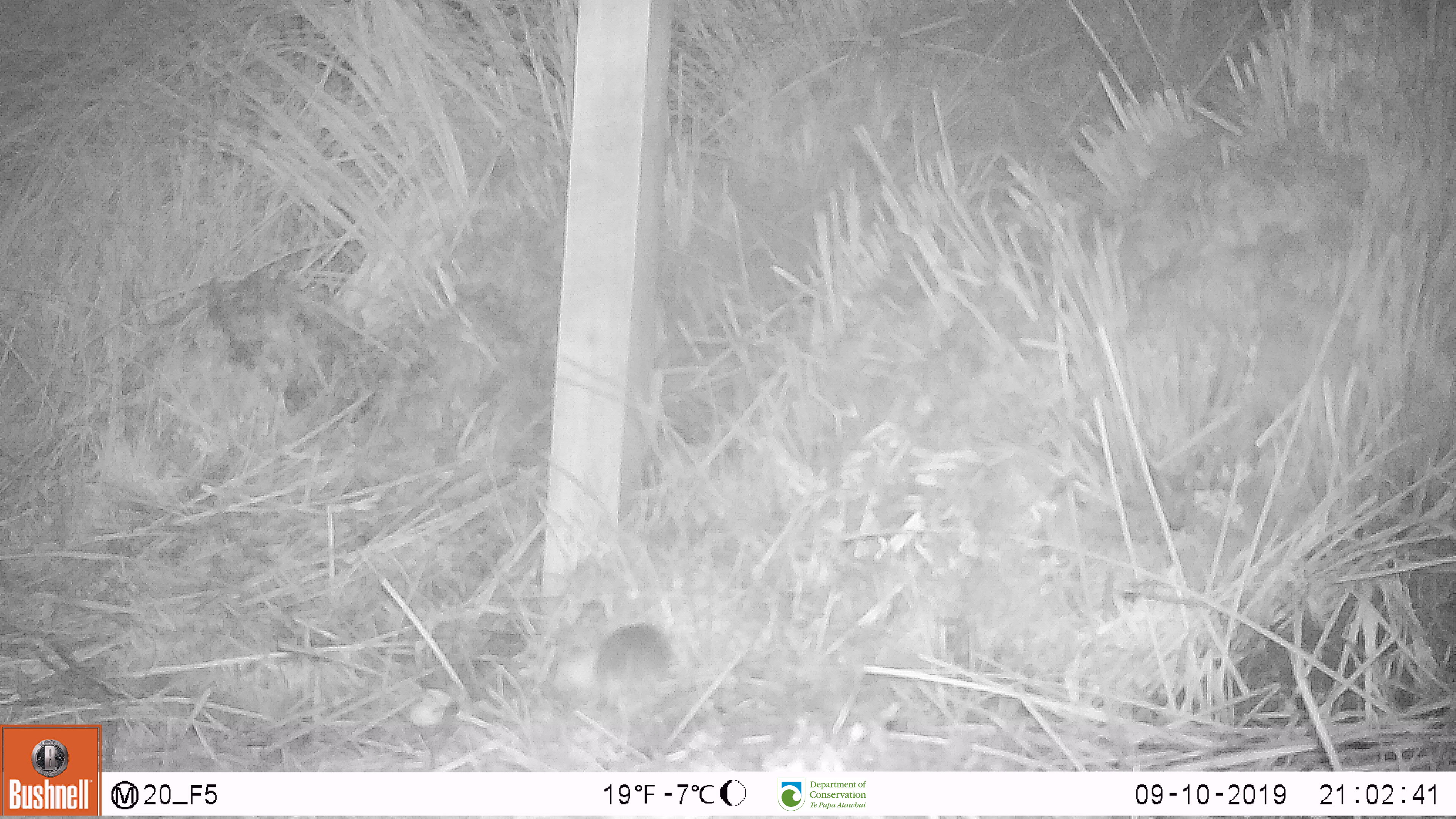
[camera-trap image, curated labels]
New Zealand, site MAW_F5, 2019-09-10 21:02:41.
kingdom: Animalia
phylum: Chordata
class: Mammalia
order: Rodentia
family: Muridae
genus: Mus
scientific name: Mus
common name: mouse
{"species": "mouse (Mus)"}